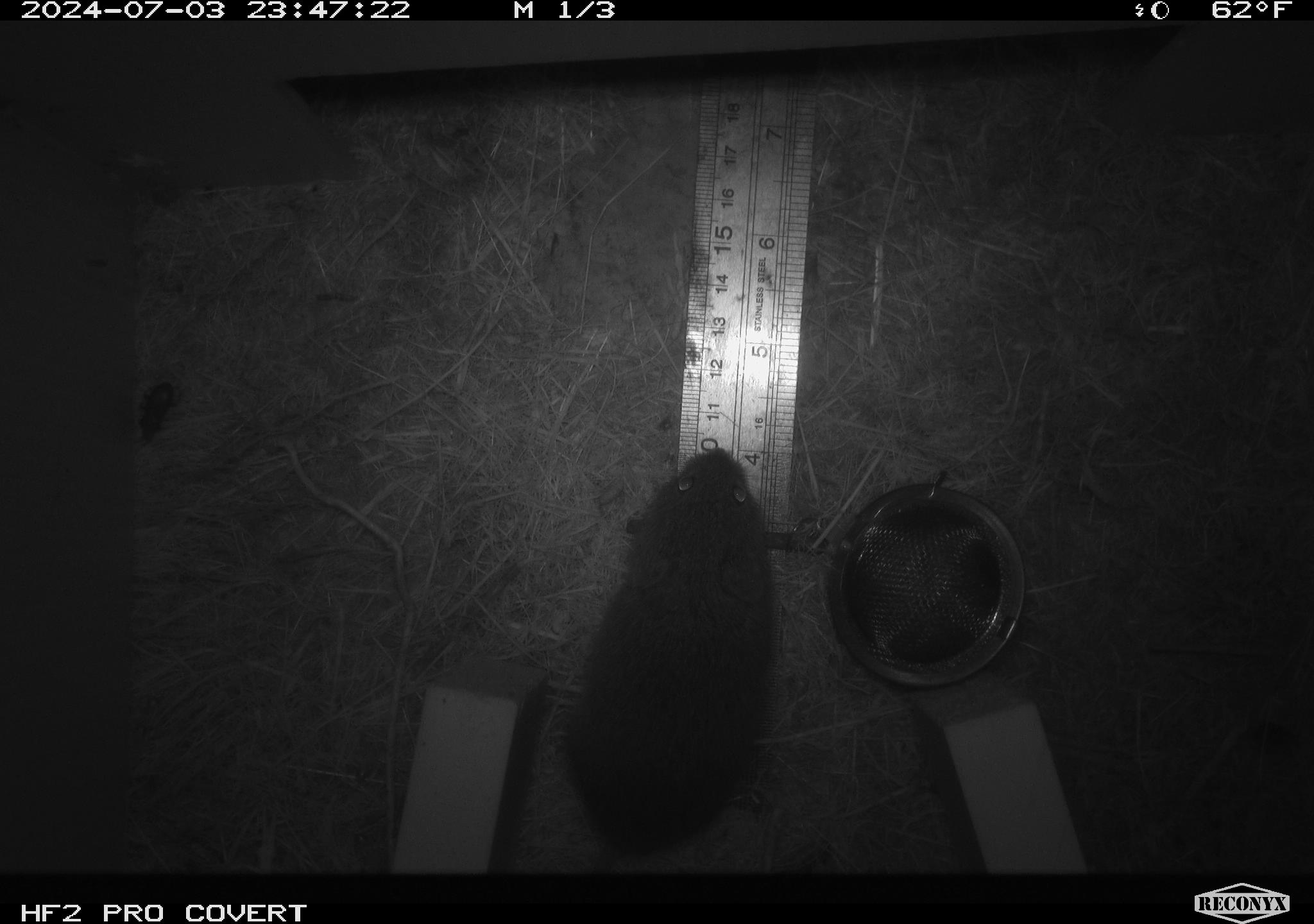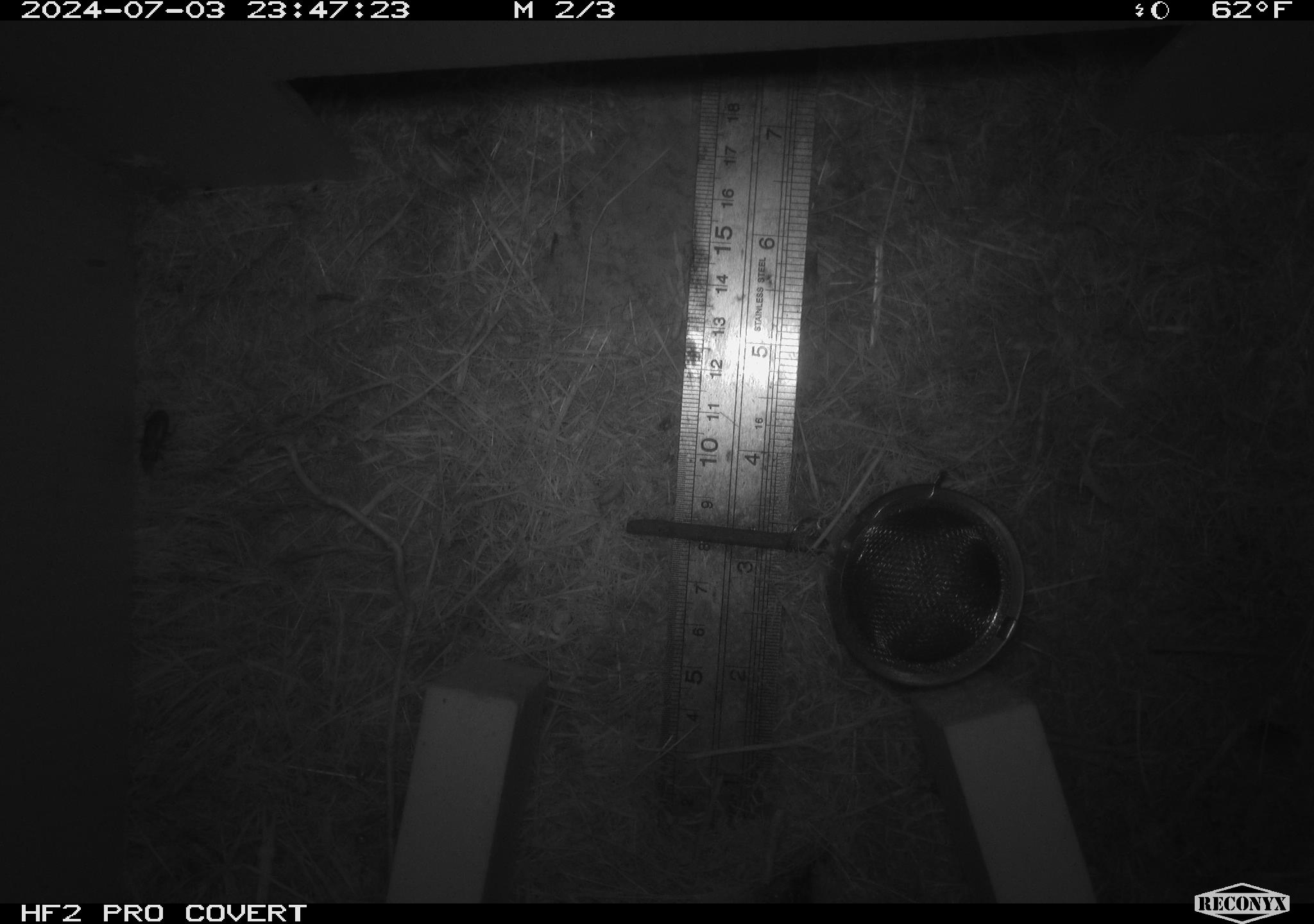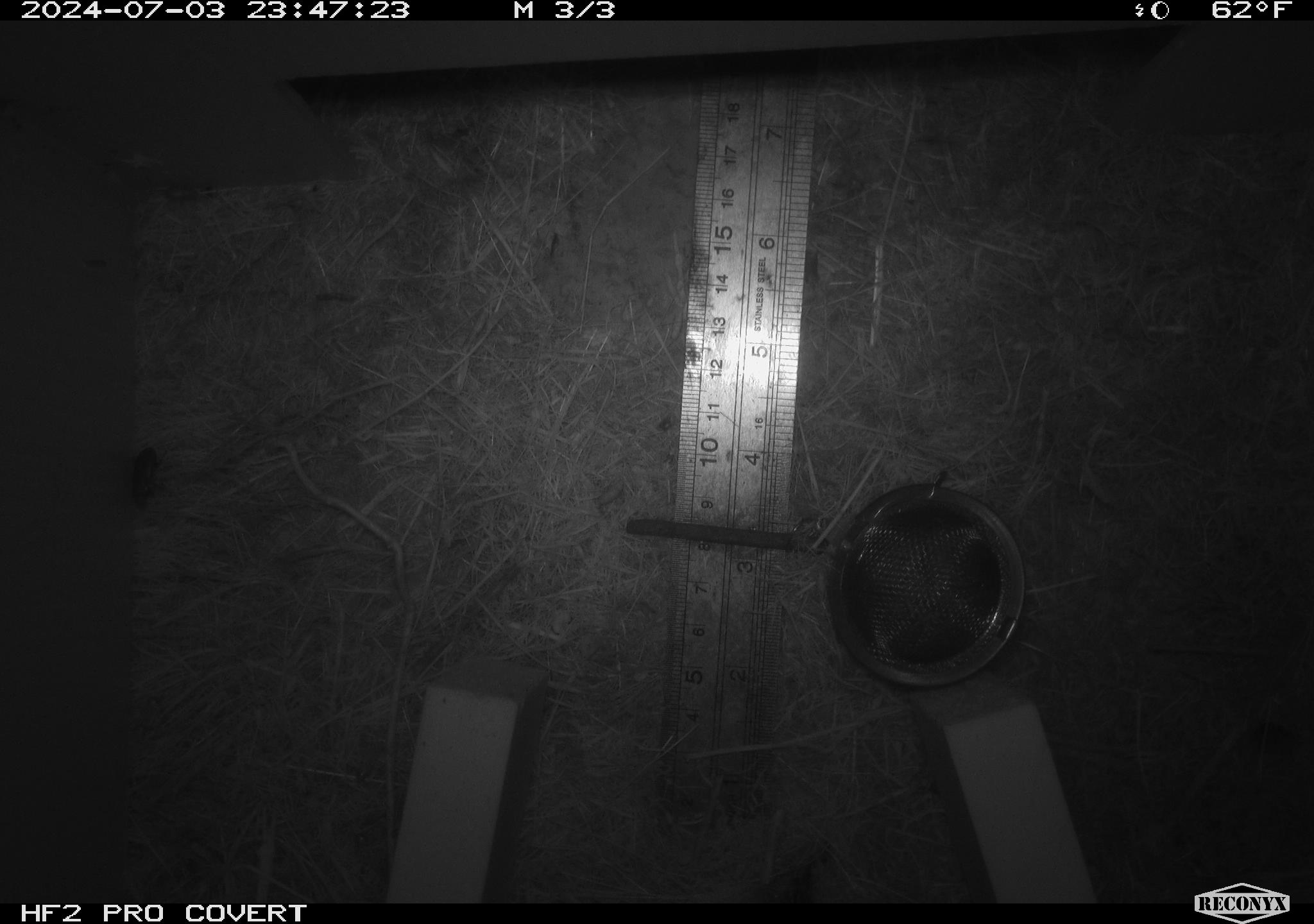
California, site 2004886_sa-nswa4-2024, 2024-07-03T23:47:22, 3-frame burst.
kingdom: Animalia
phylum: Chordata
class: Mammalia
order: Rodentia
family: Cricetidae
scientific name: Arvicolinae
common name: voles, lemmings, and muskrats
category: arvicolinae subfamily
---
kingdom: Animalia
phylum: Arthropoda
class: Insecta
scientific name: Insecta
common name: insect